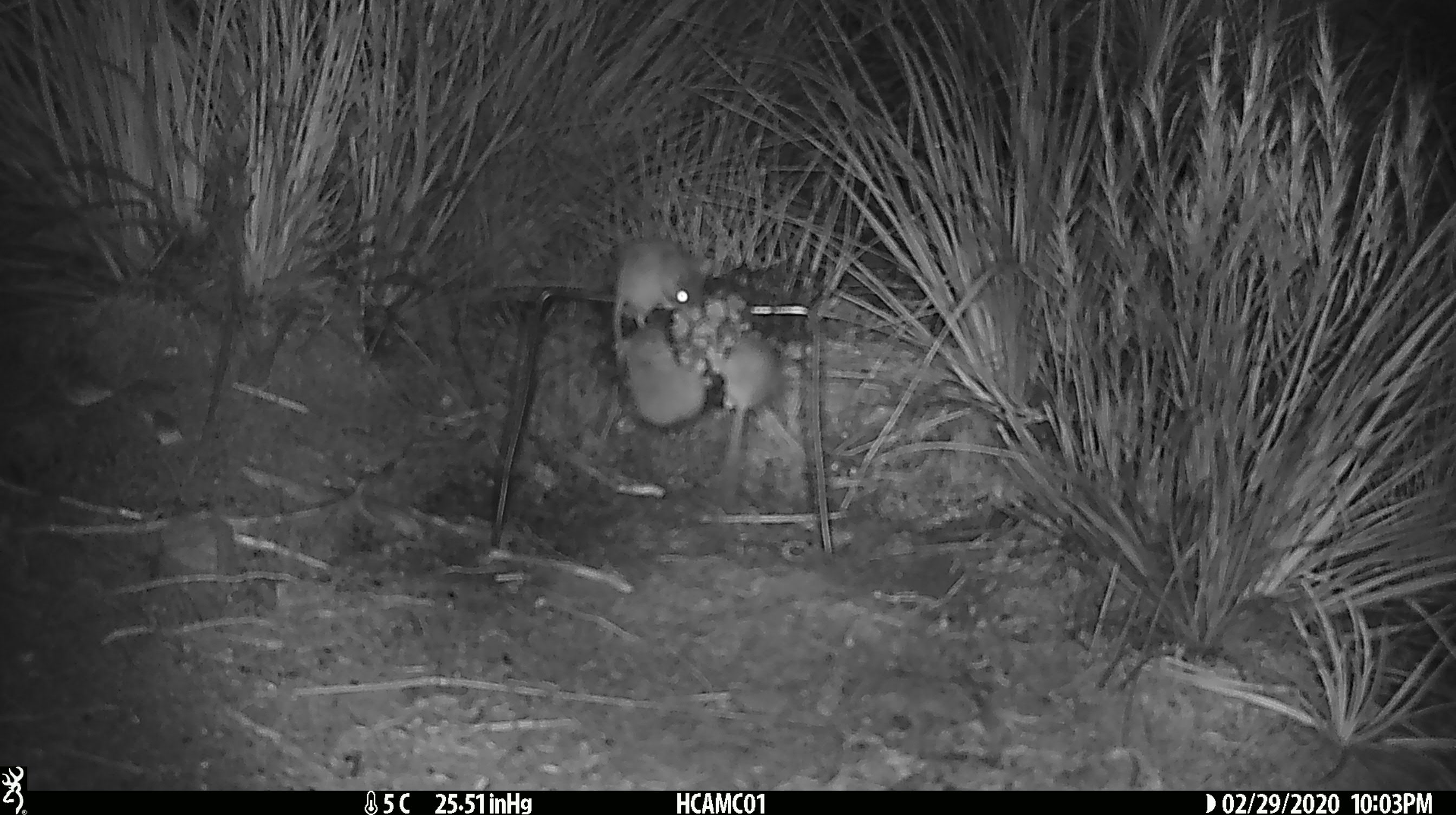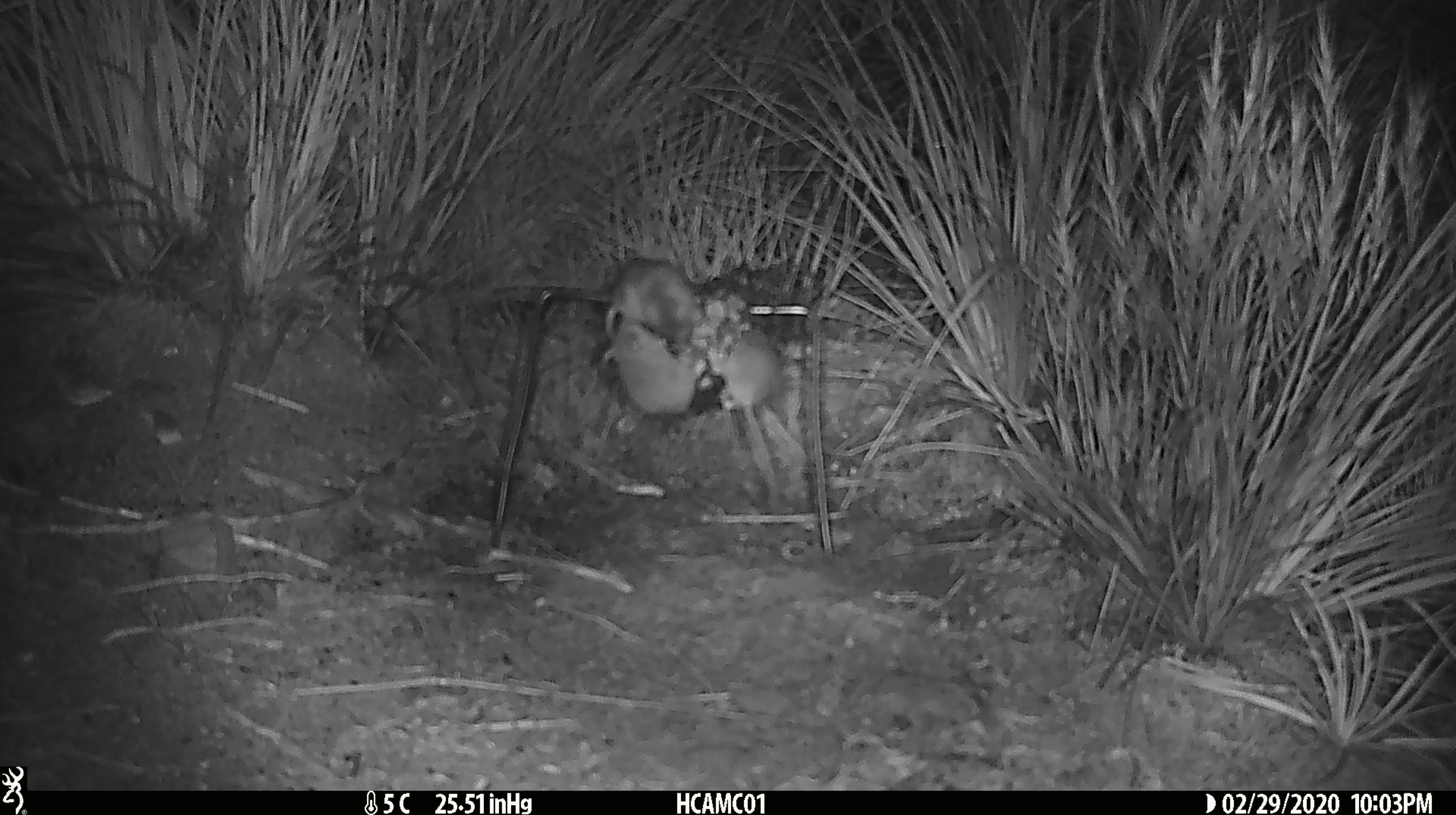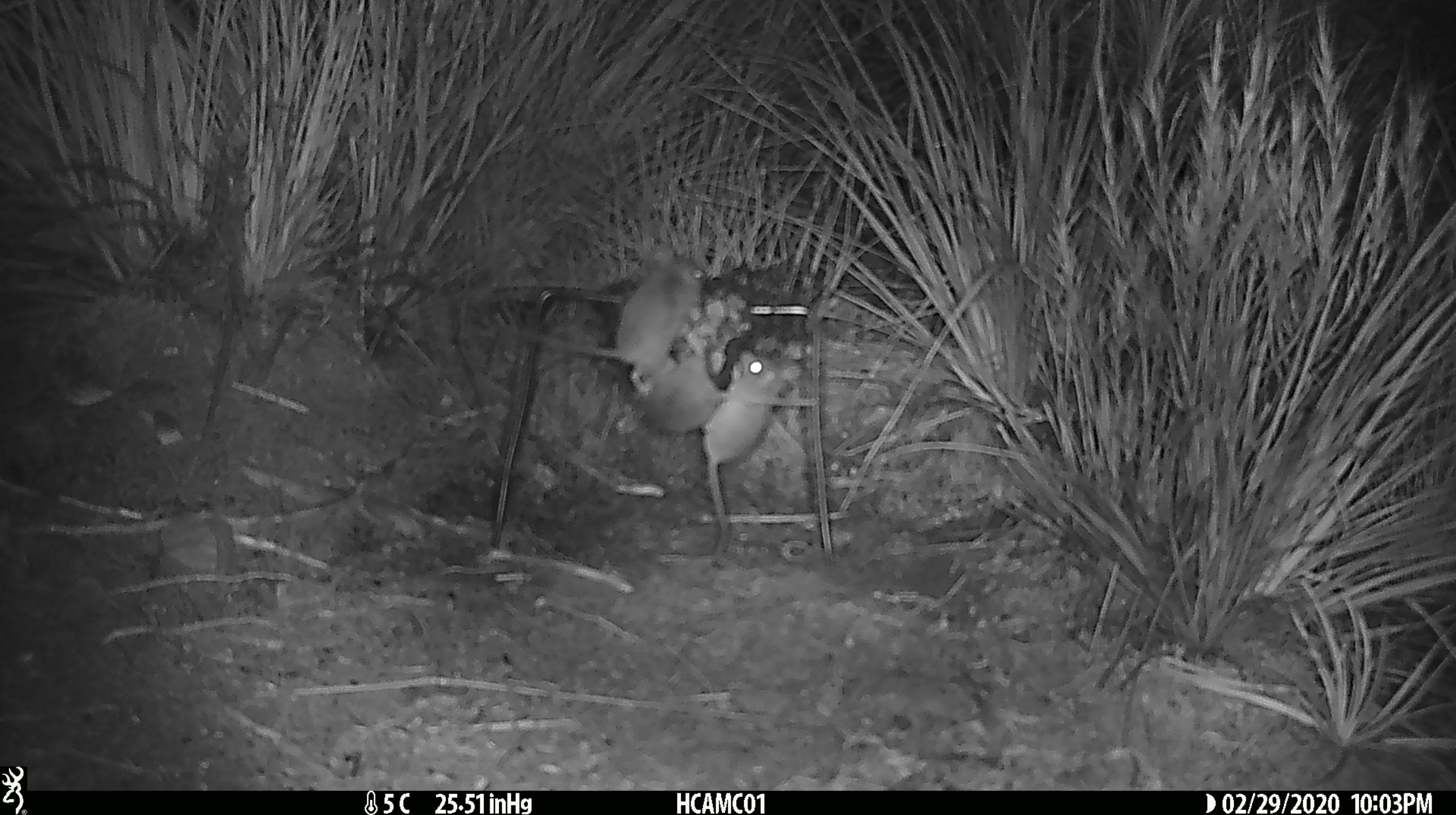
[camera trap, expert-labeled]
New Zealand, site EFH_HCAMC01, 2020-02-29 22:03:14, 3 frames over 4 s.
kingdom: Animalia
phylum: Chordata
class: Mammalia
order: Rodentia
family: Muridae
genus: Mus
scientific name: Mus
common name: mouse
Mouse (Mus).